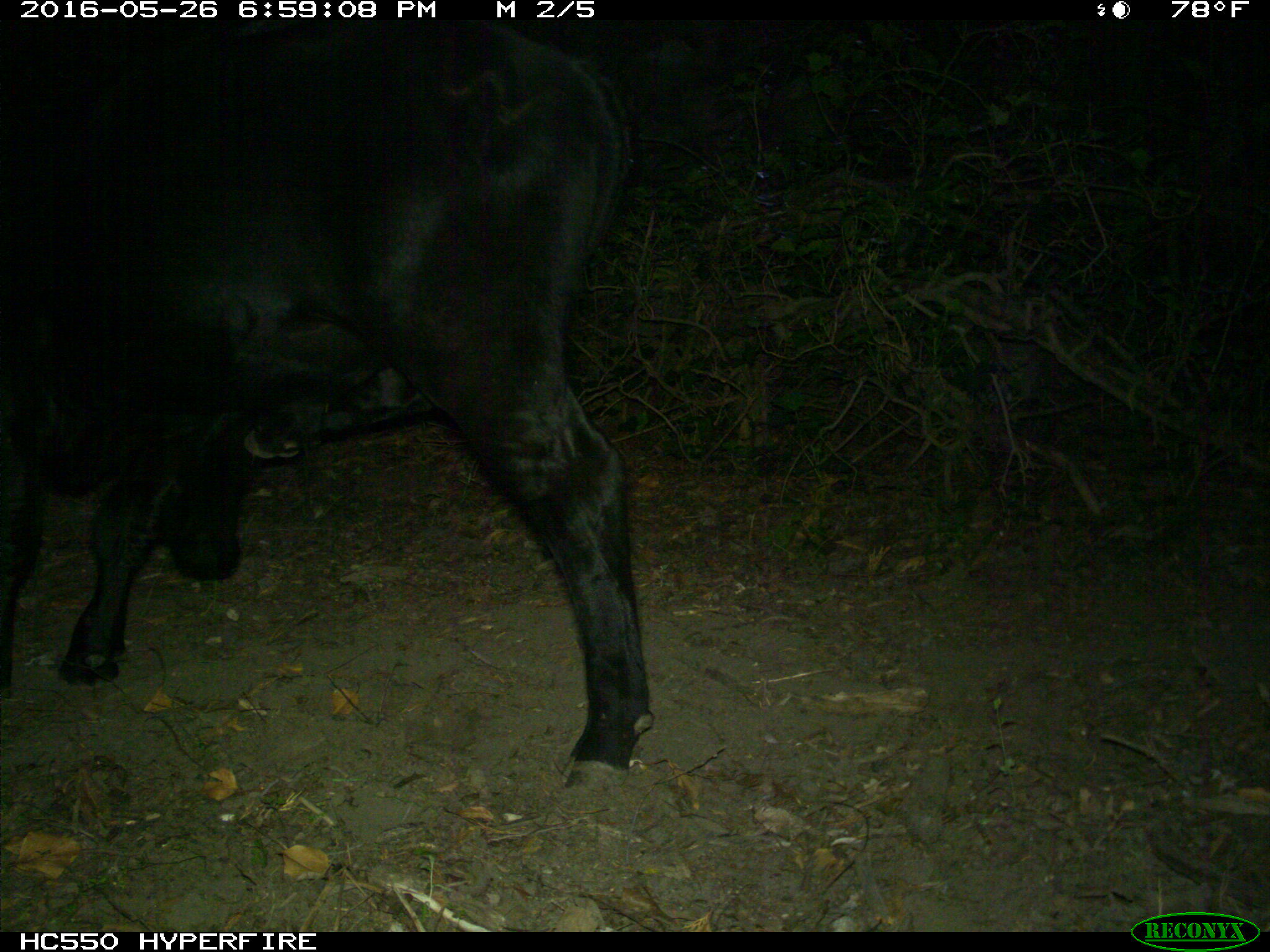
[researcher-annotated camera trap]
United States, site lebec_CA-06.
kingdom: Animalia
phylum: Chordata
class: Mammalia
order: Artiodactyla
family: Bovidae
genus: Bos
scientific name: Bos taurus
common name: domestic cow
Bos taurus (domestic cow).